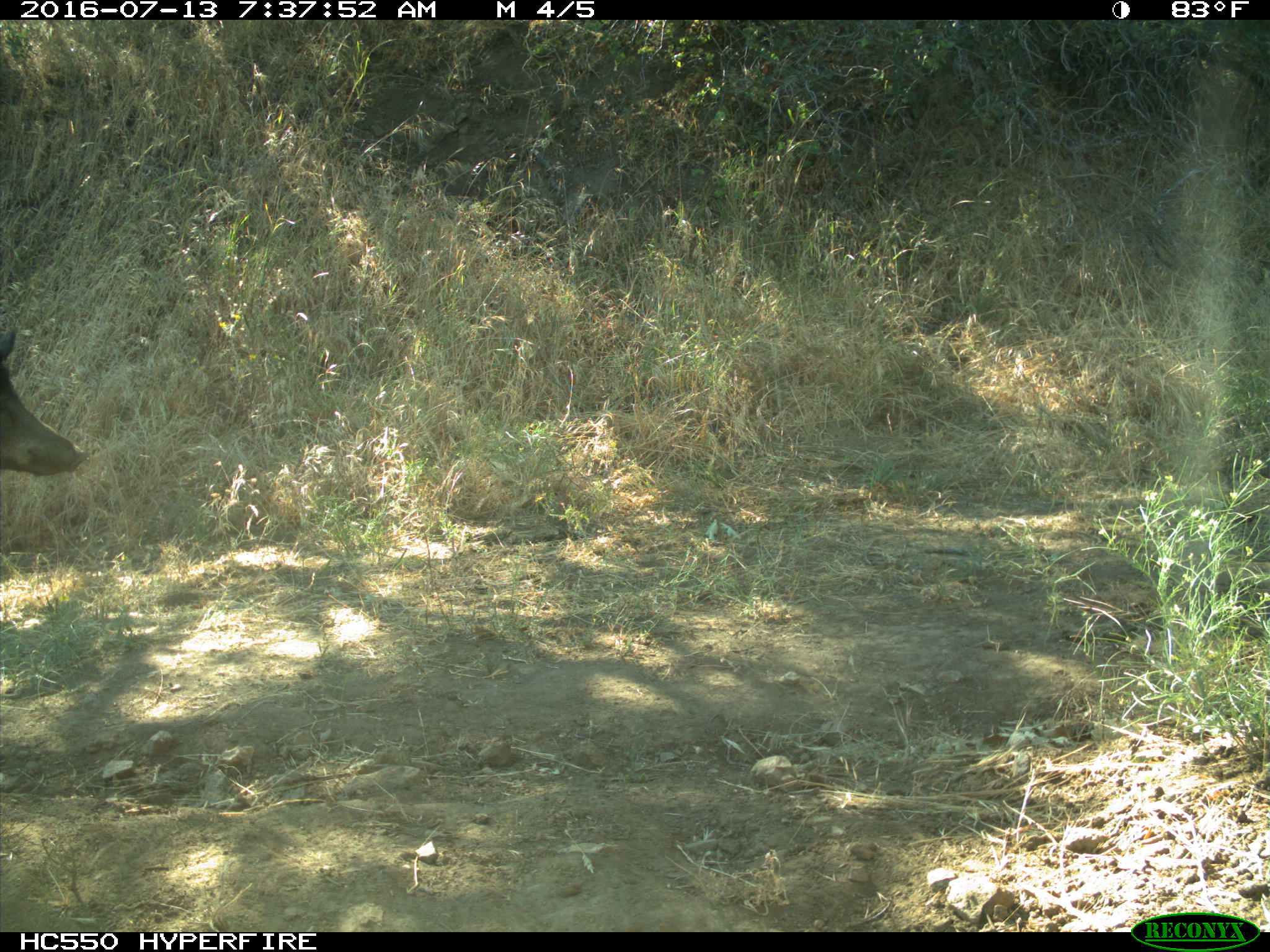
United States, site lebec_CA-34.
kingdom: Animalia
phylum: Chordata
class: Mammalia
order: Artiodactyla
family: Suidae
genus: Sus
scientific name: Sus scrofa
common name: wild boar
Sus scrofa (wild boar).